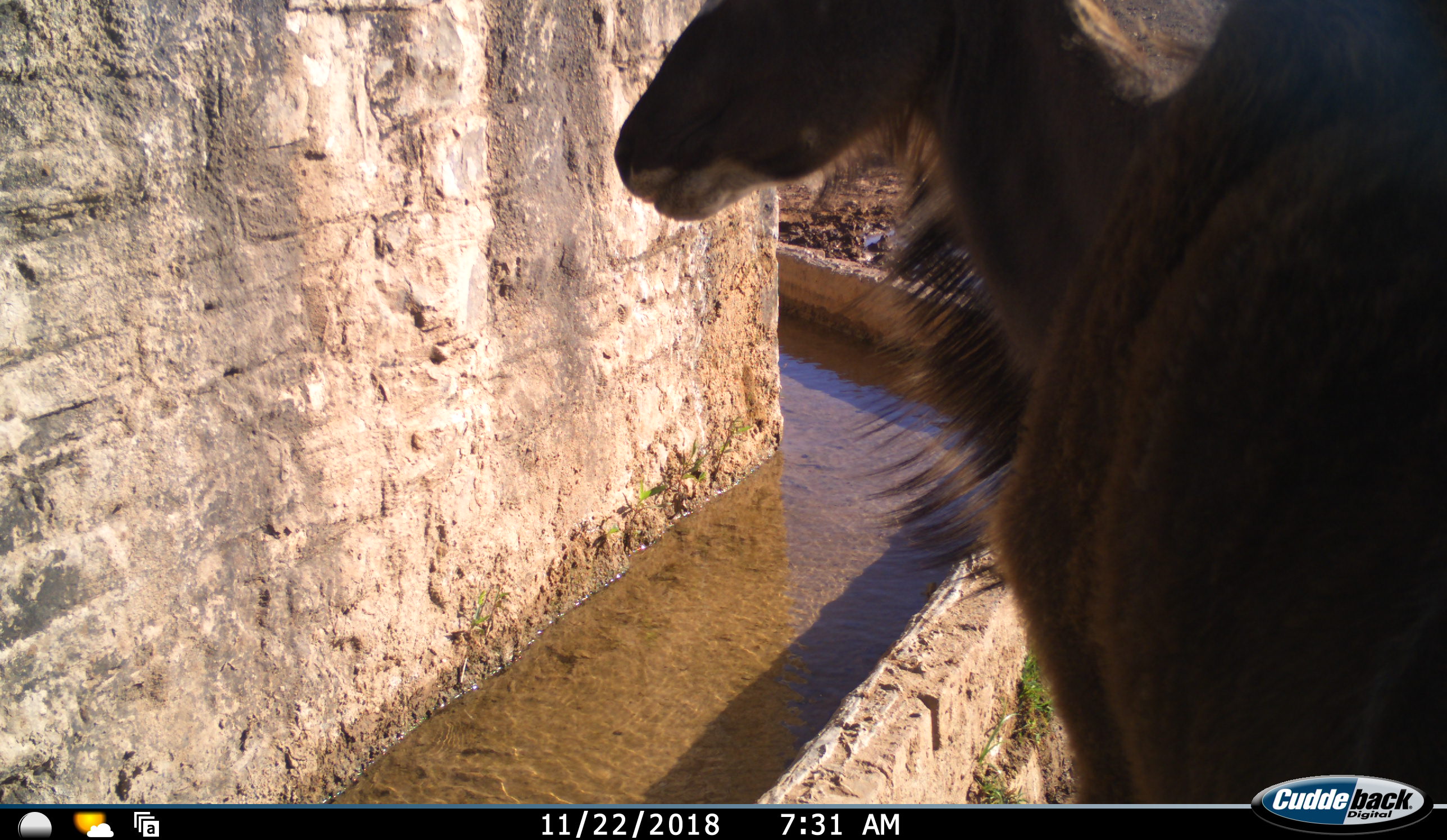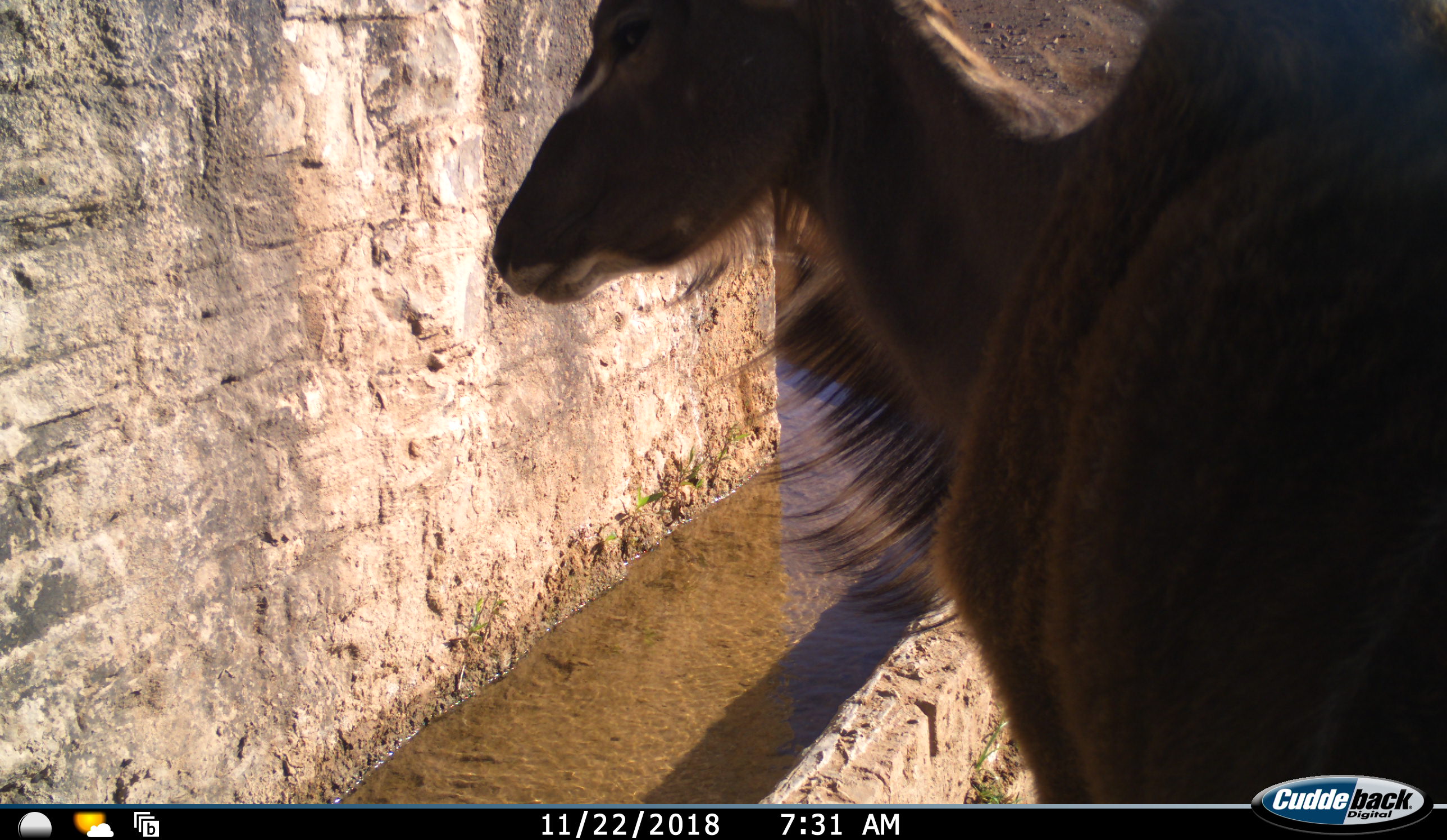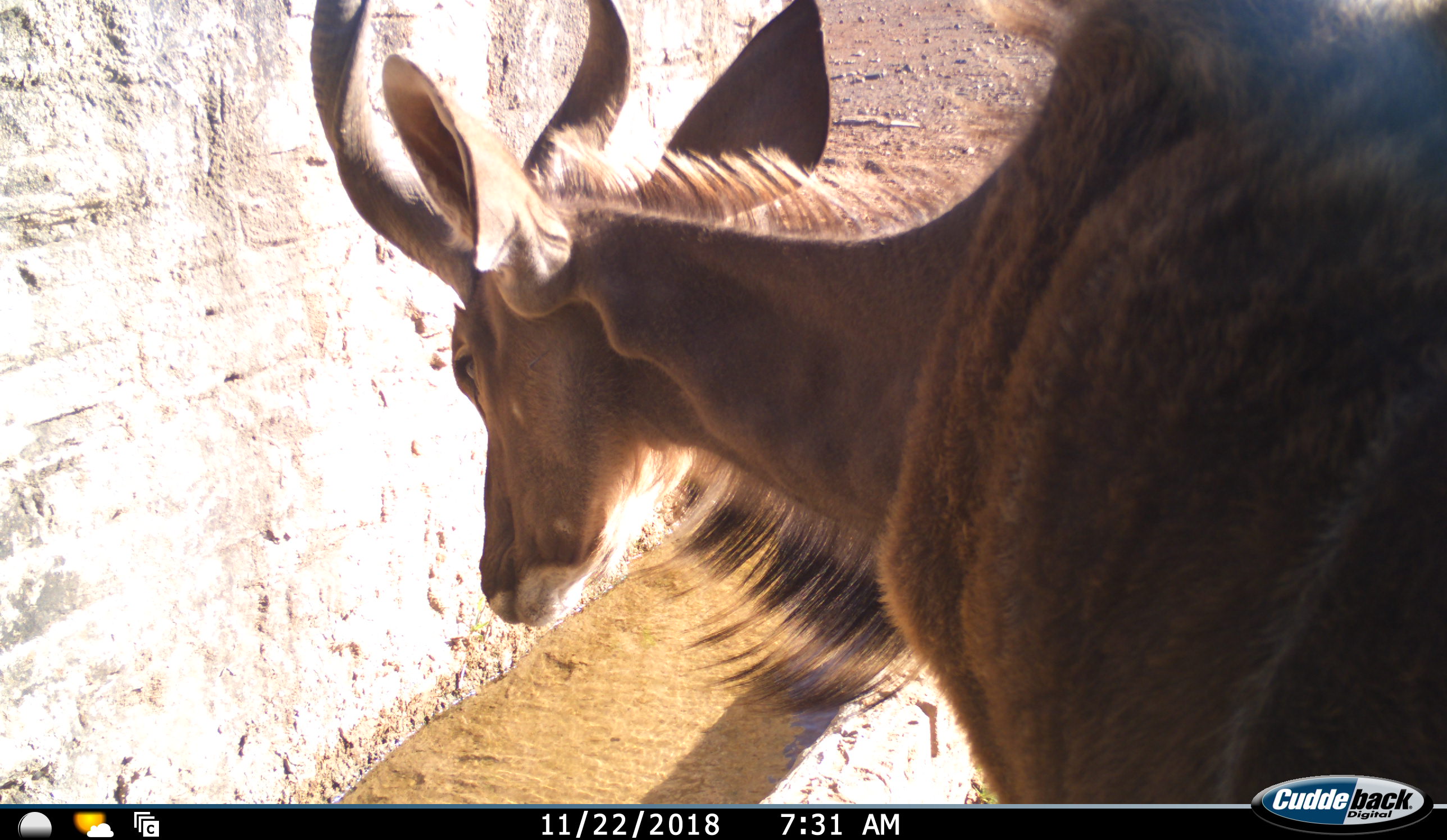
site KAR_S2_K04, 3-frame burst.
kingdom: Animalia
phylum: Chordata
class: Mammalia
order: Artiodactyla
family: Bovidae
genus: Tragelaphus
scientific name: Tragelaphus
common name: kudu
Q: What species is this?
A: Kudu (Tragelaphus).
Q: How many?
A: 1.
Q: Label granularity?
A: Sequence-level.